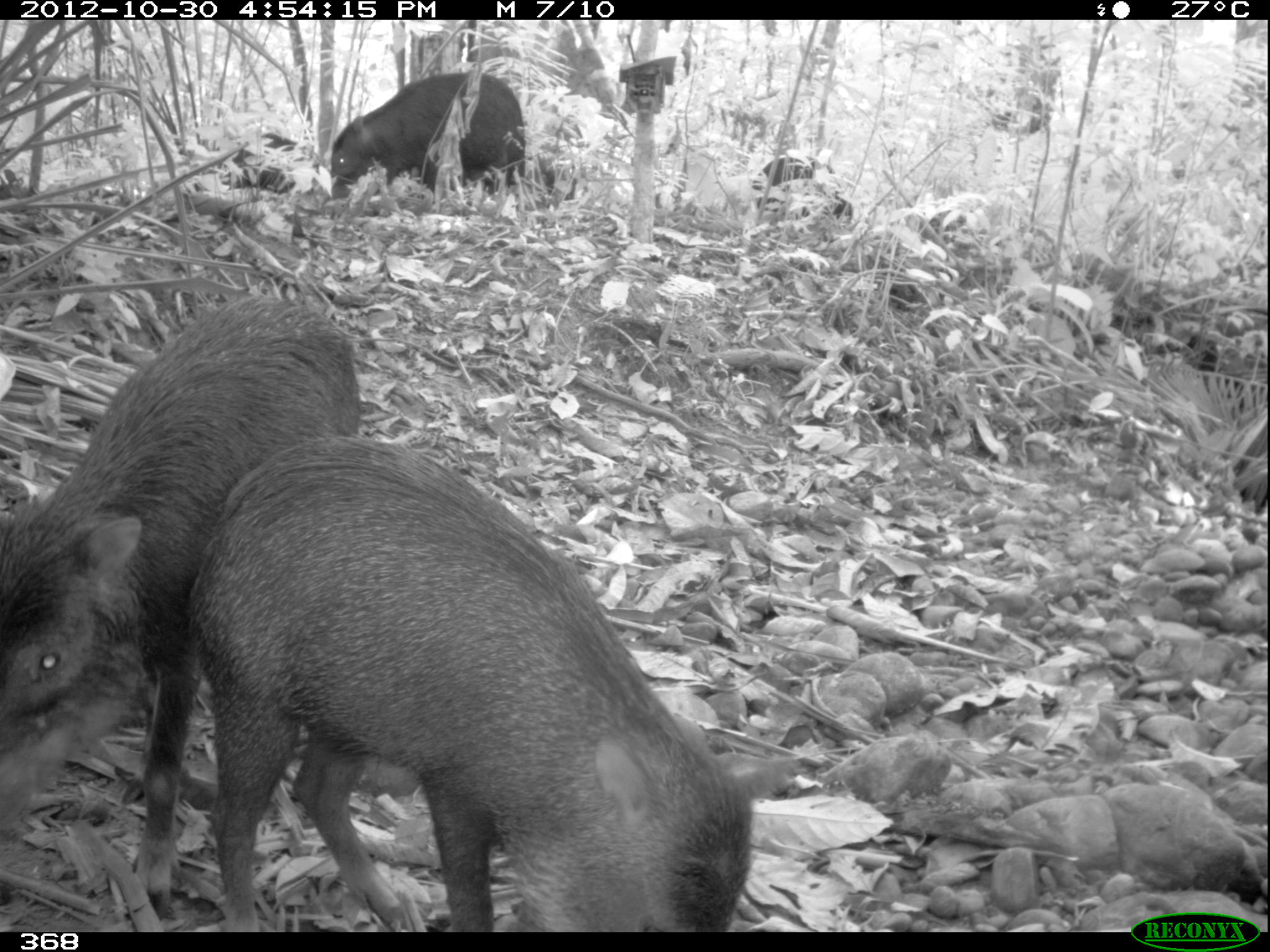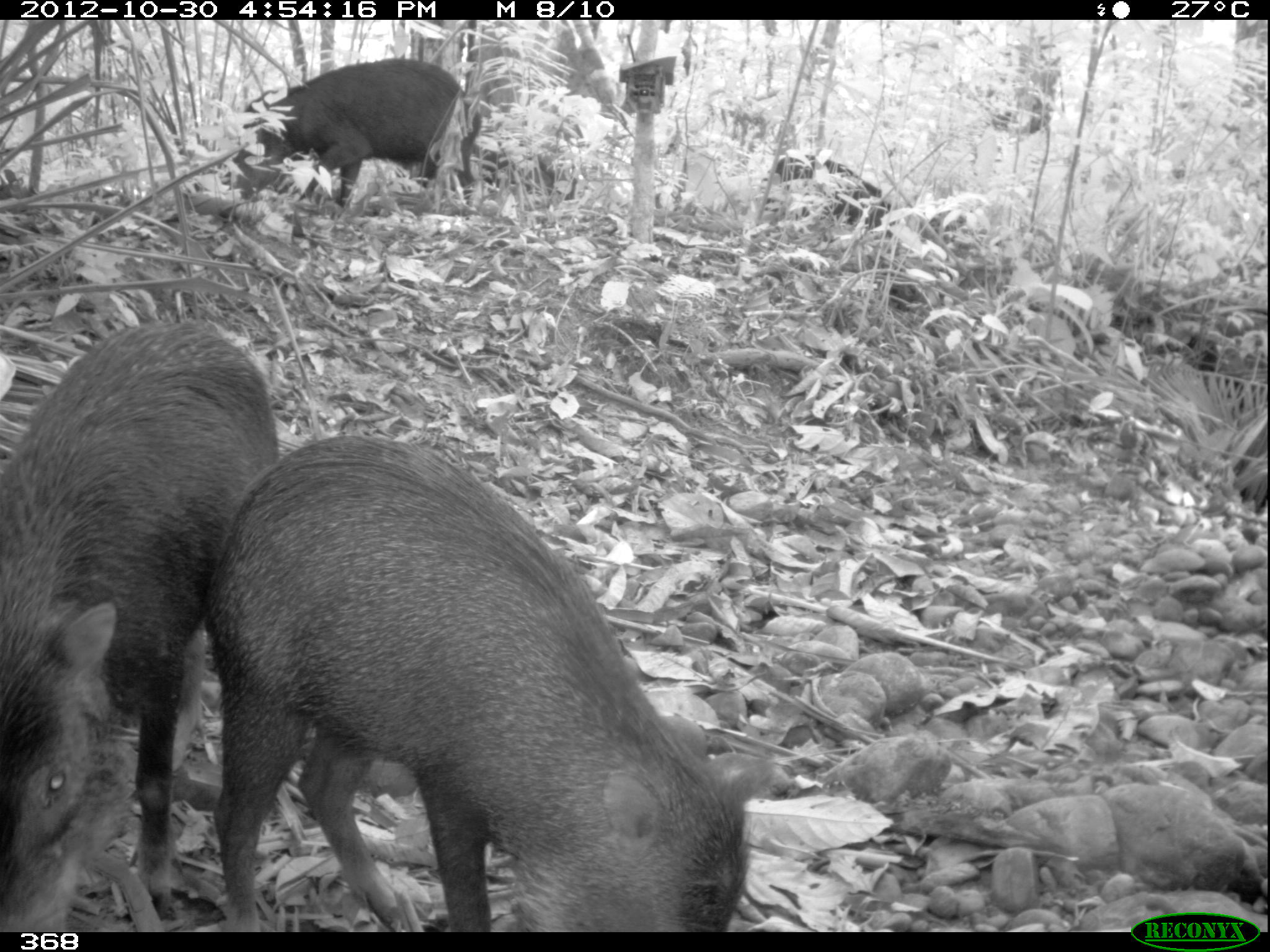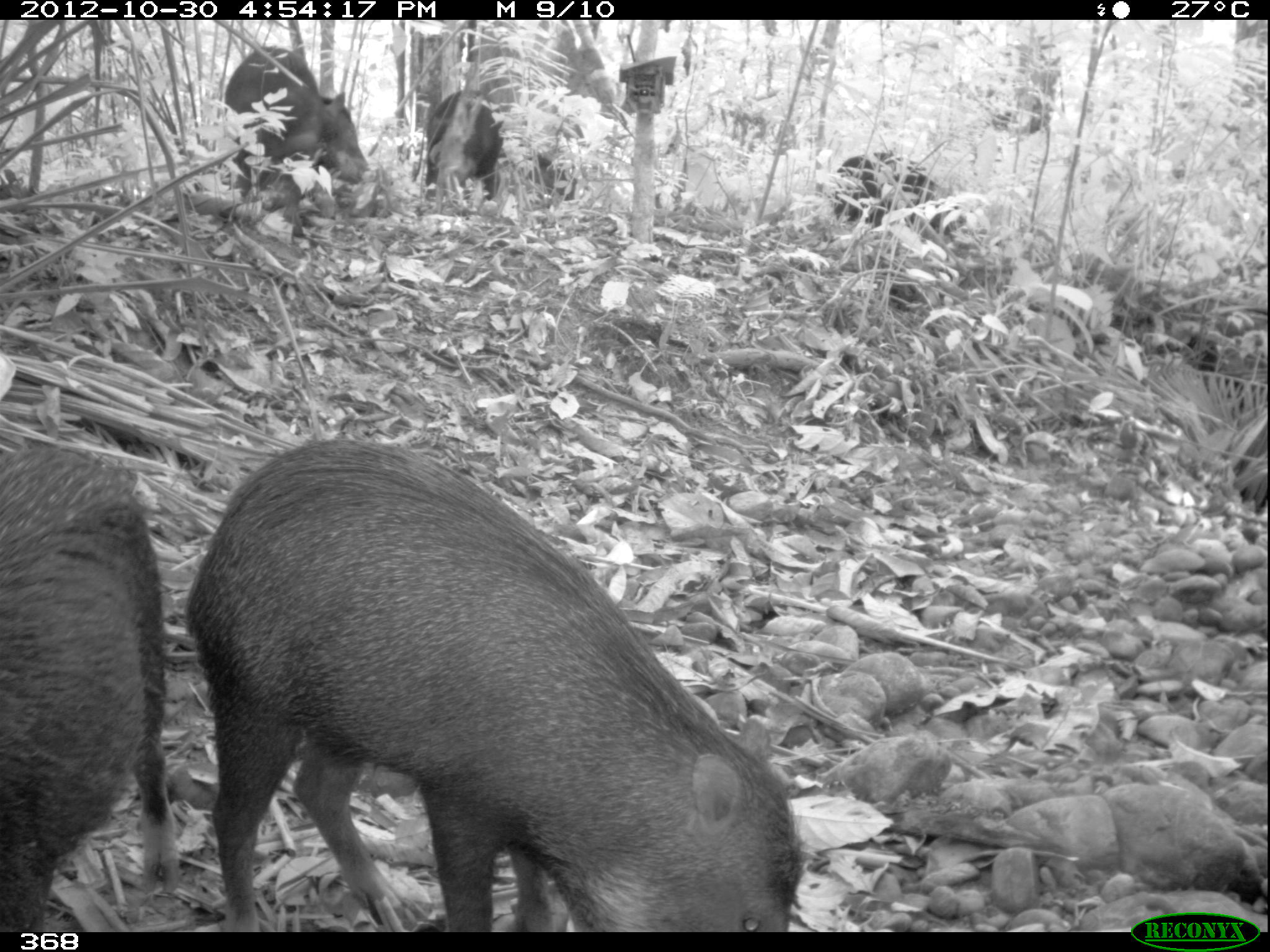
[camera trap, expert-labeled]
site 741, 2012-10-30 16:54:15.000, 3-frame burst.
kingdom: Animalia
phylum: Chordata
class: Mammalia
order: Artiodactyla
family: Tayassuidae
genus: Tayassu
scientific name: Tayassu pecari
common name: white-lipped peccary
Tayassu pecari (white-lipped peccary).